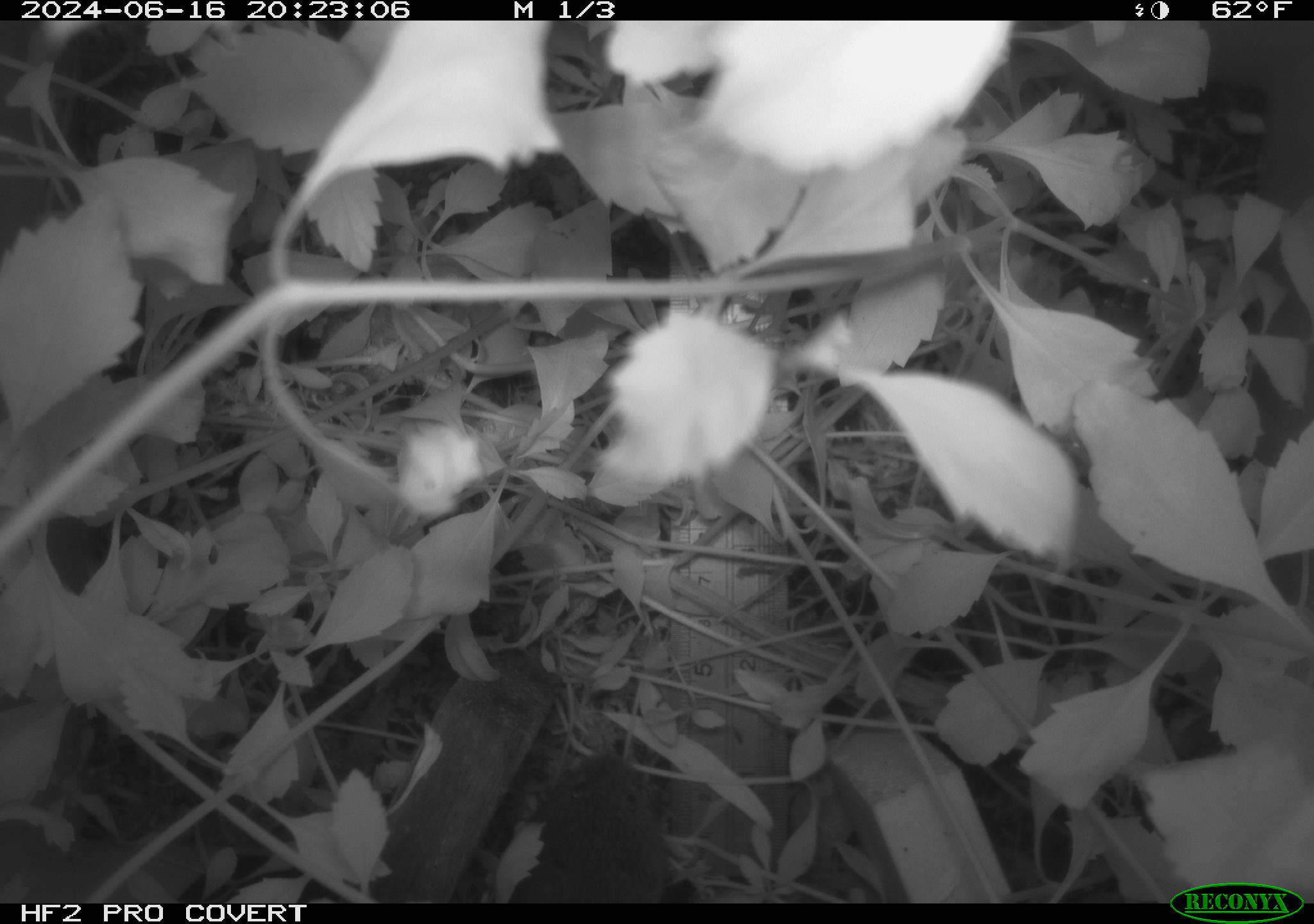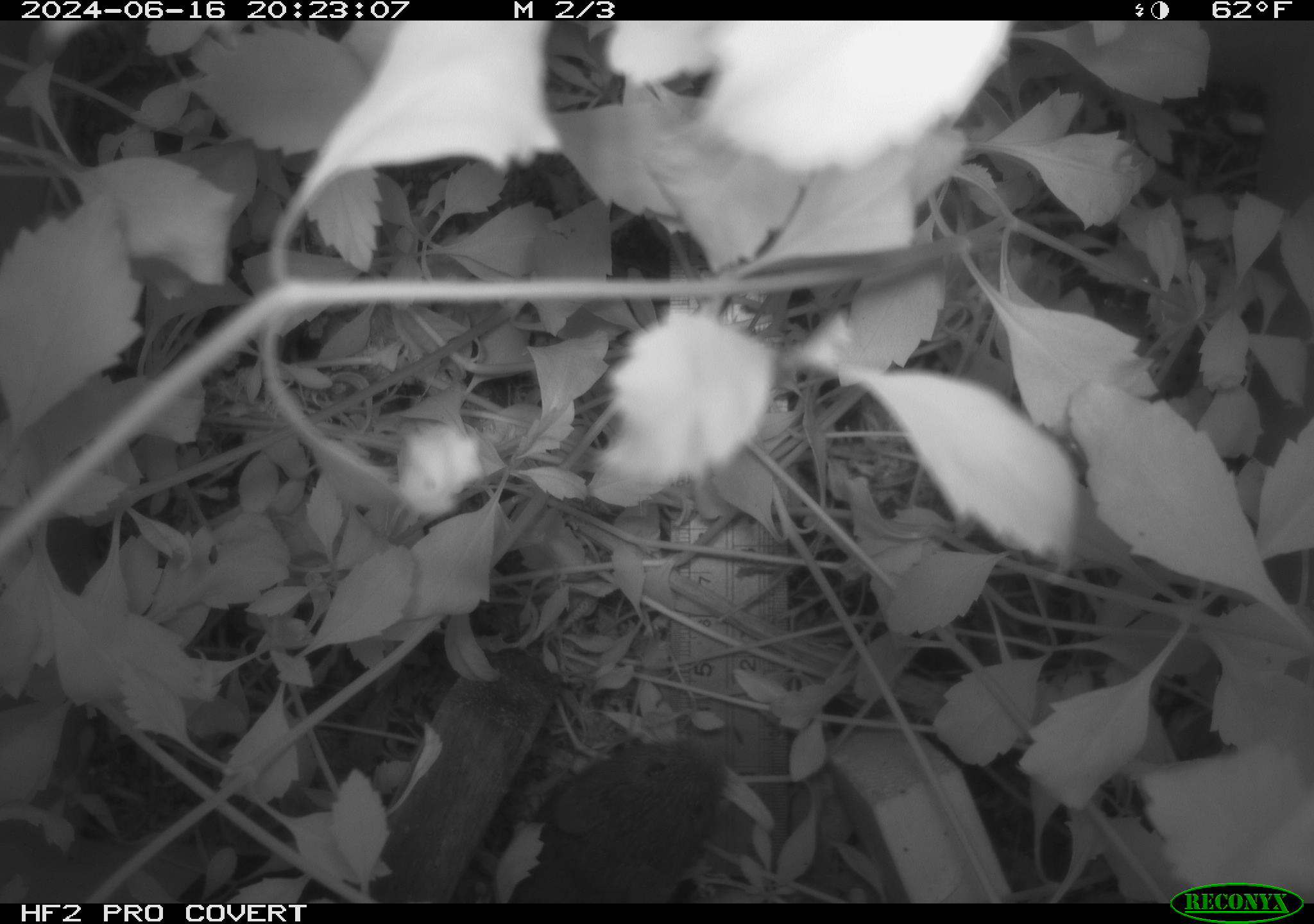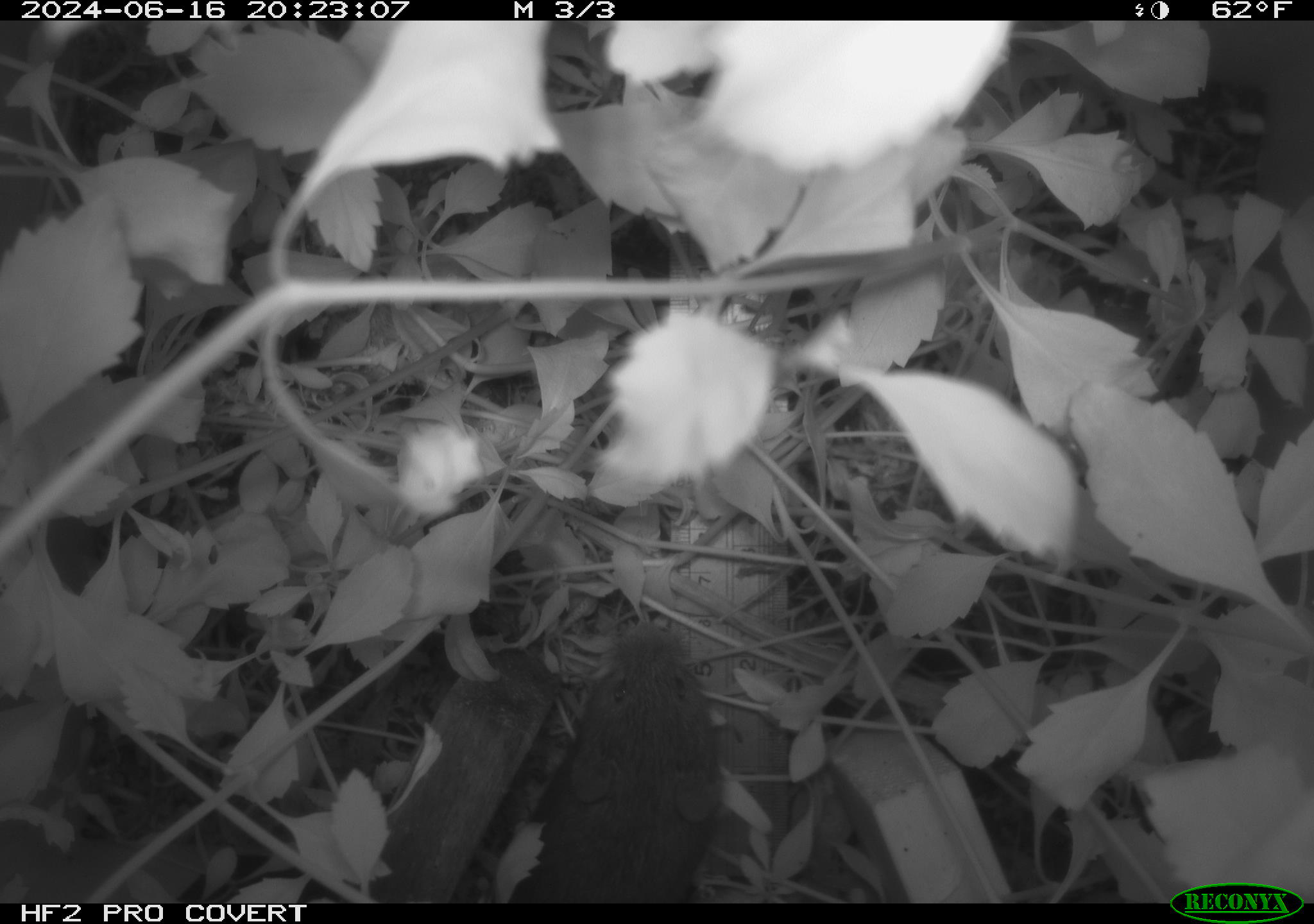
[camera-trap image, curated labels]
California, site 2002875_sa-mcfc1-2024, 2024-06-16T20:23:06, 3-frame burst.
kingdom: Animalia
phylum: Chordata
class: Mammalia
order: Rodentia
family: Cricetidae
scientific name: Arvicolinae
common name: voles, lemmings, and muskrats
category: arvicolinae subfamily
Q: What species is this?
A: Arvicolinae subfamily (voles, lemmings, and muskrats) (Arvicolinae).